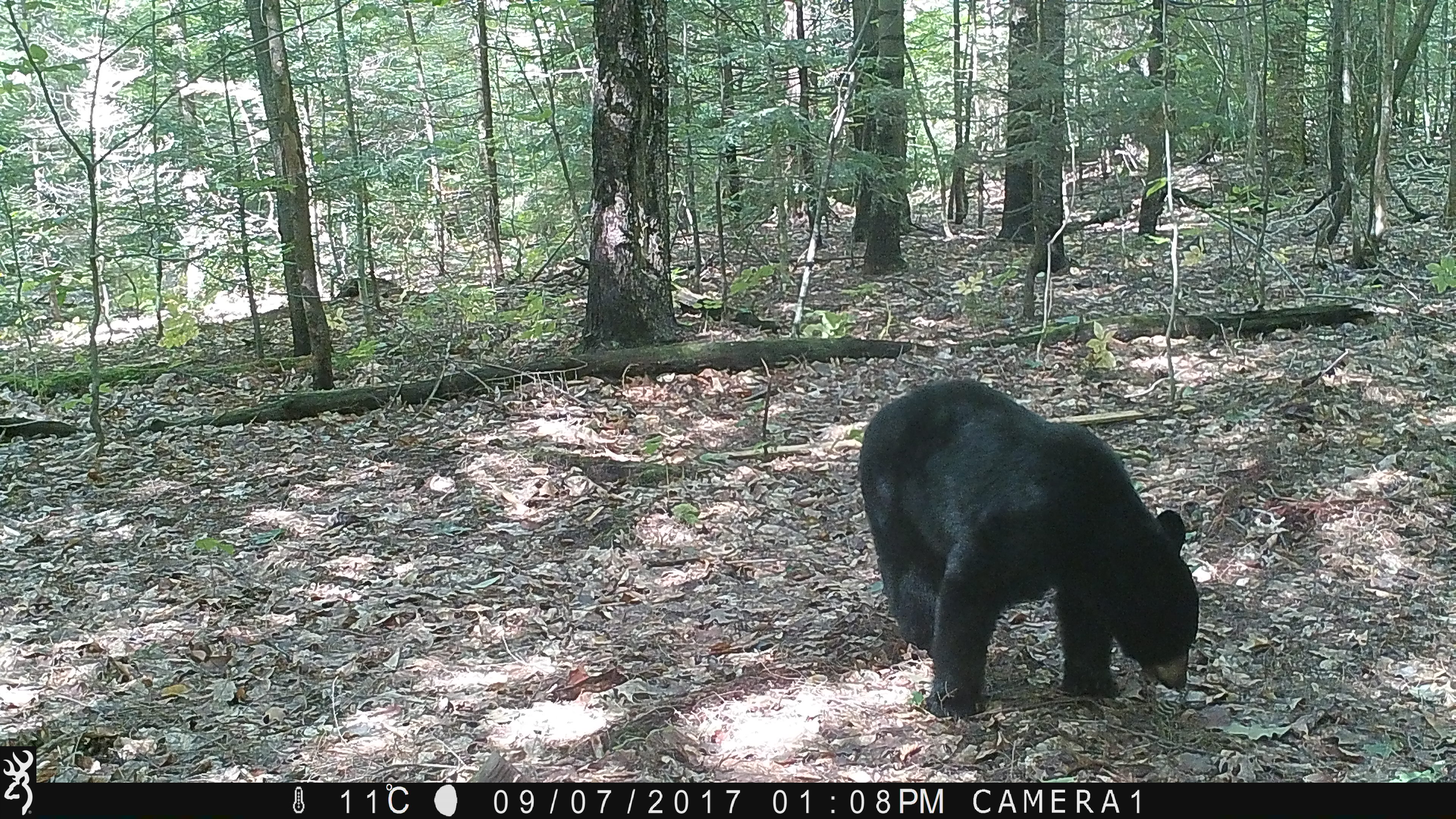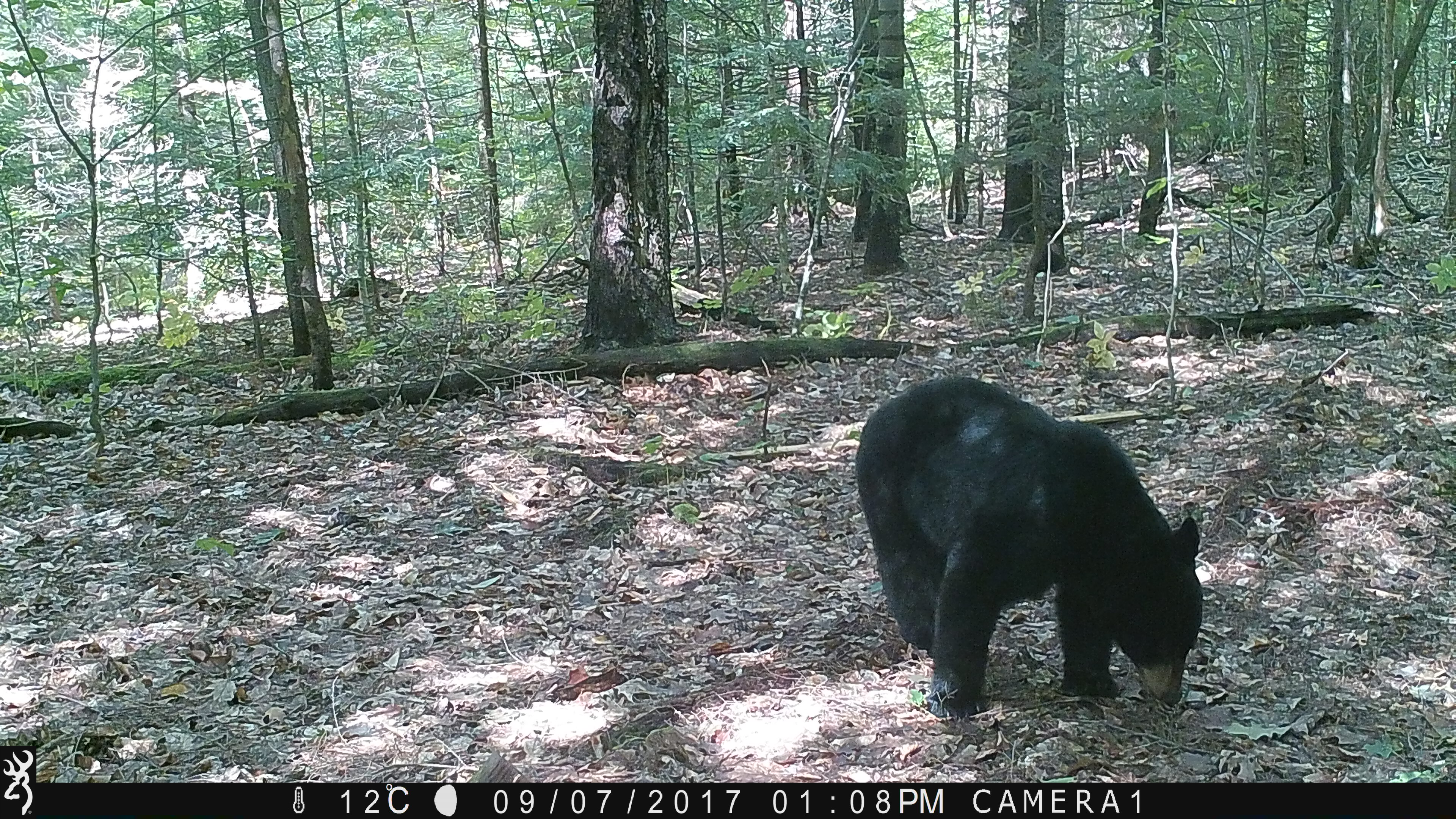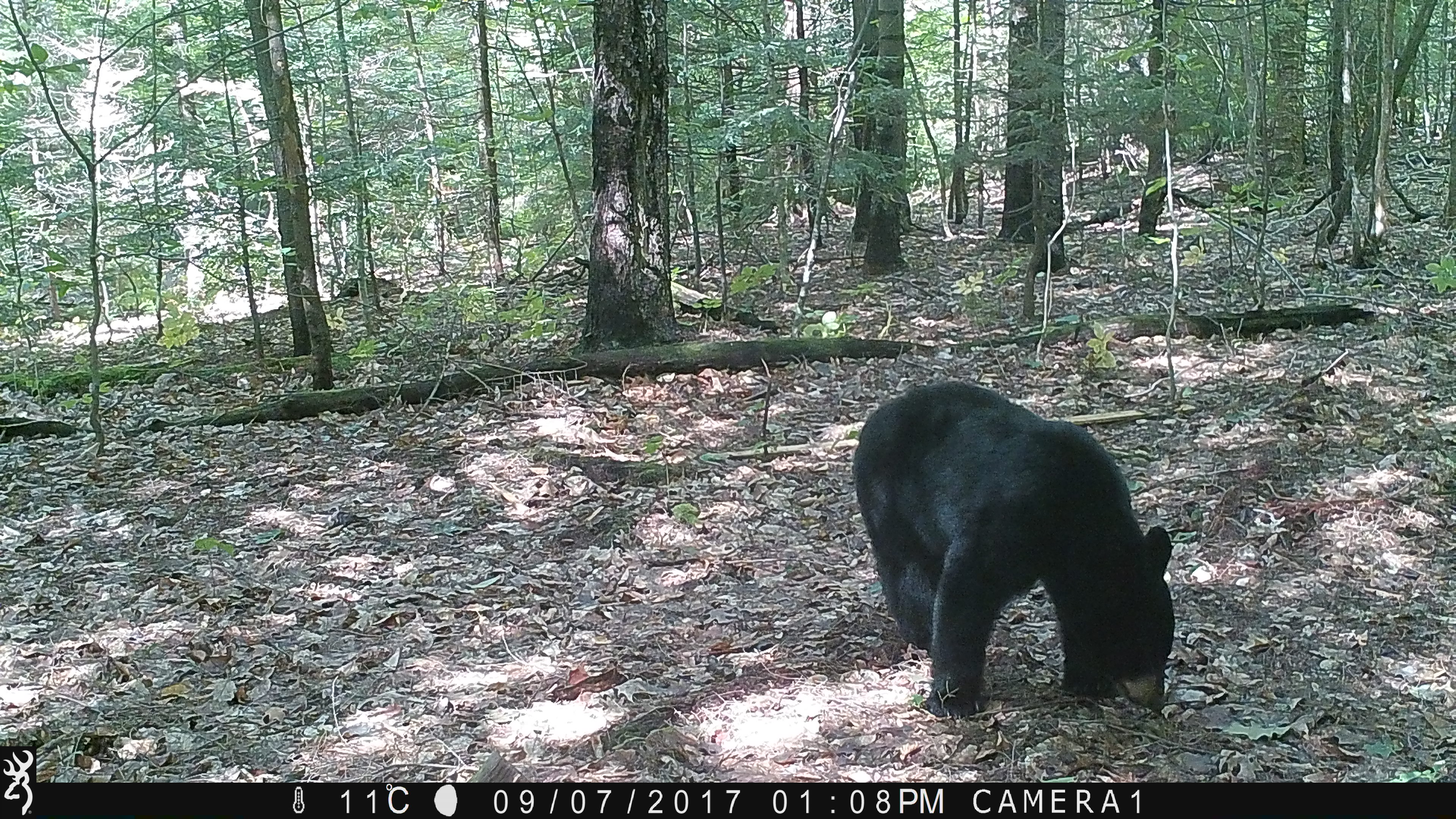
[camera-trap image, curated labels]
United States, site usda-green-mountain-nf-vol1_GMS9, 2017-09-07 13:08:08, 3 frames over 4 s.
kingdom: Animalia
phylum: Chordata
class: Mammalia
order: Carnivora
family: Ursidae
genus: Ursus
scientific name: Ursus americanus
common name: black bear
Black bear (Ursus americanus).